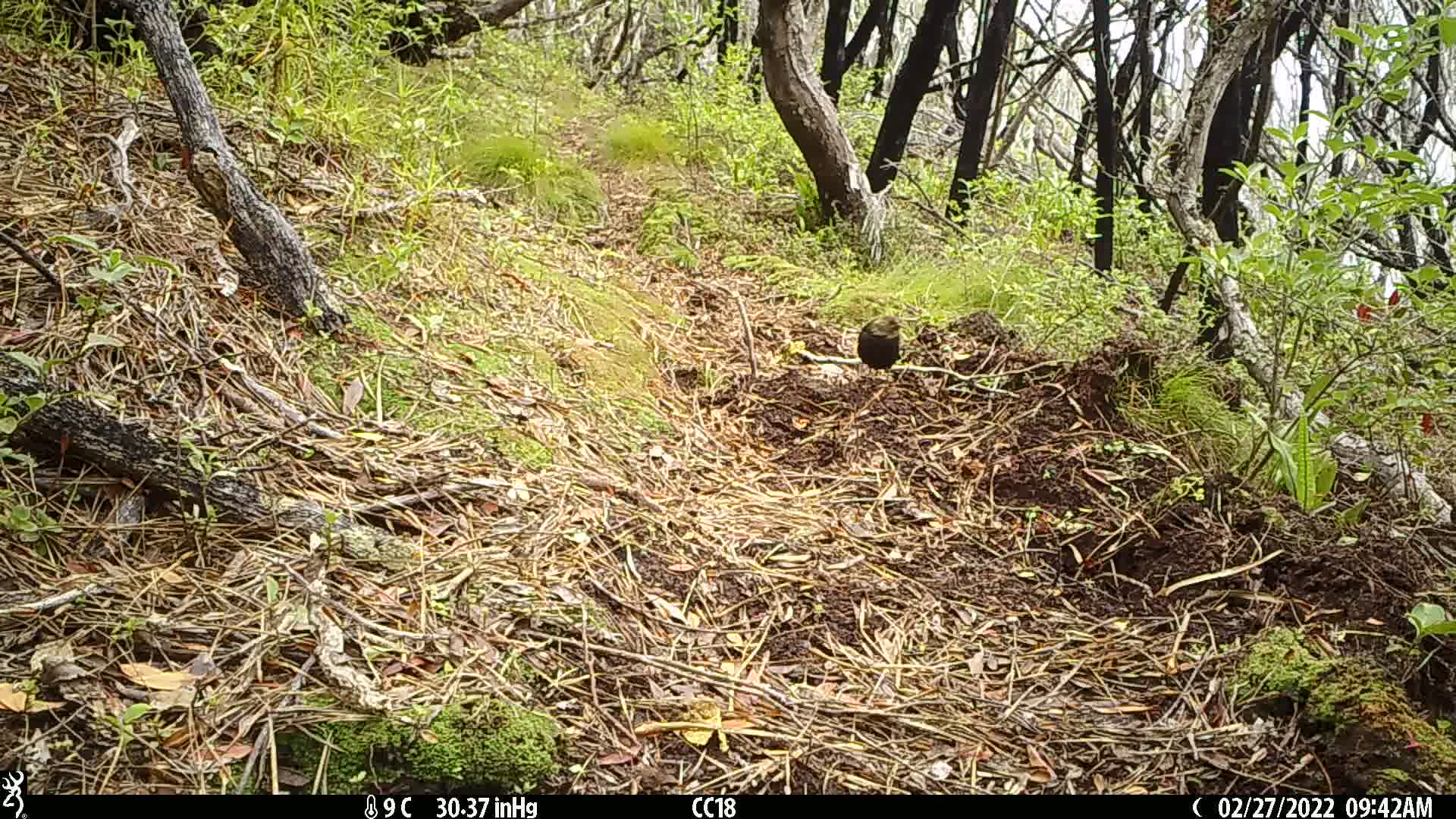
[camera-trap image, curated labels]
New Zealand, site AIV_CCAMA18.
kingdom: Animalia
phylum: Chordata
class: Aves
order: Passeriformes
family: Turdidae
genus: Turdus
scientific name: Turdus merula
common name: eurasian blackbird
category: blackbird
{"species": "blackbird (eurasian blackbird) (Turdus merula)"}